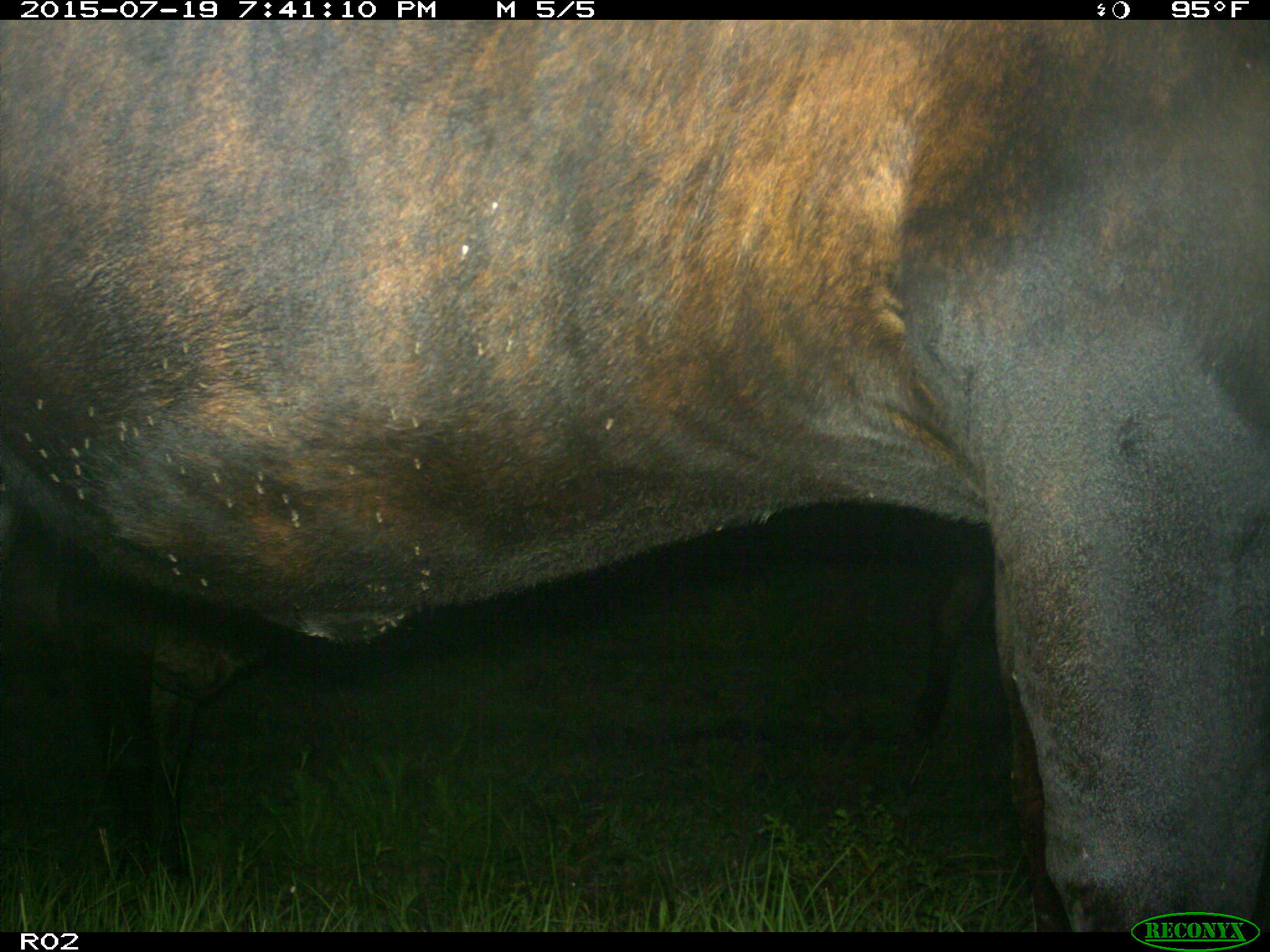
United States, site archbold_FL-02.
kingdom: Animalia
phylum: Chordata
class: Mammalia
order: Artiodactyla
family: Bovidae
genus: Bos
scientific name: Bos taurus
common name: domestic cow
Bos taurus (domestic cow).